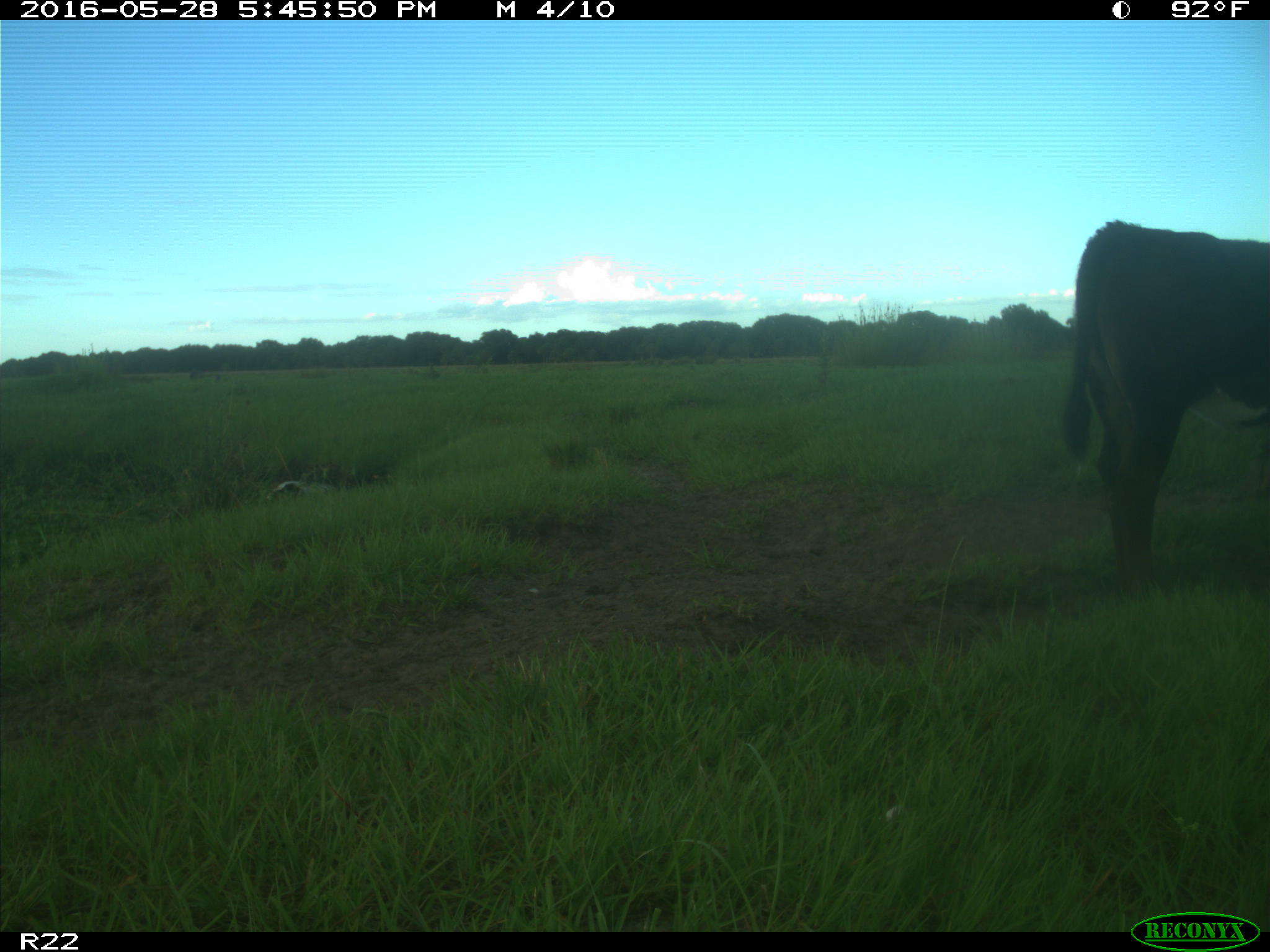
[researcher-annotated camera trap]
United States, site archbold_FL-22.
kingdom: Animalia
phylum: Chordata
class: Mammalia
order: Artiodactyla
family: Bovidae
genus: Bos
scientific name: Bos taurus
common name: domestic cow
Bos taurus (domestic cow).